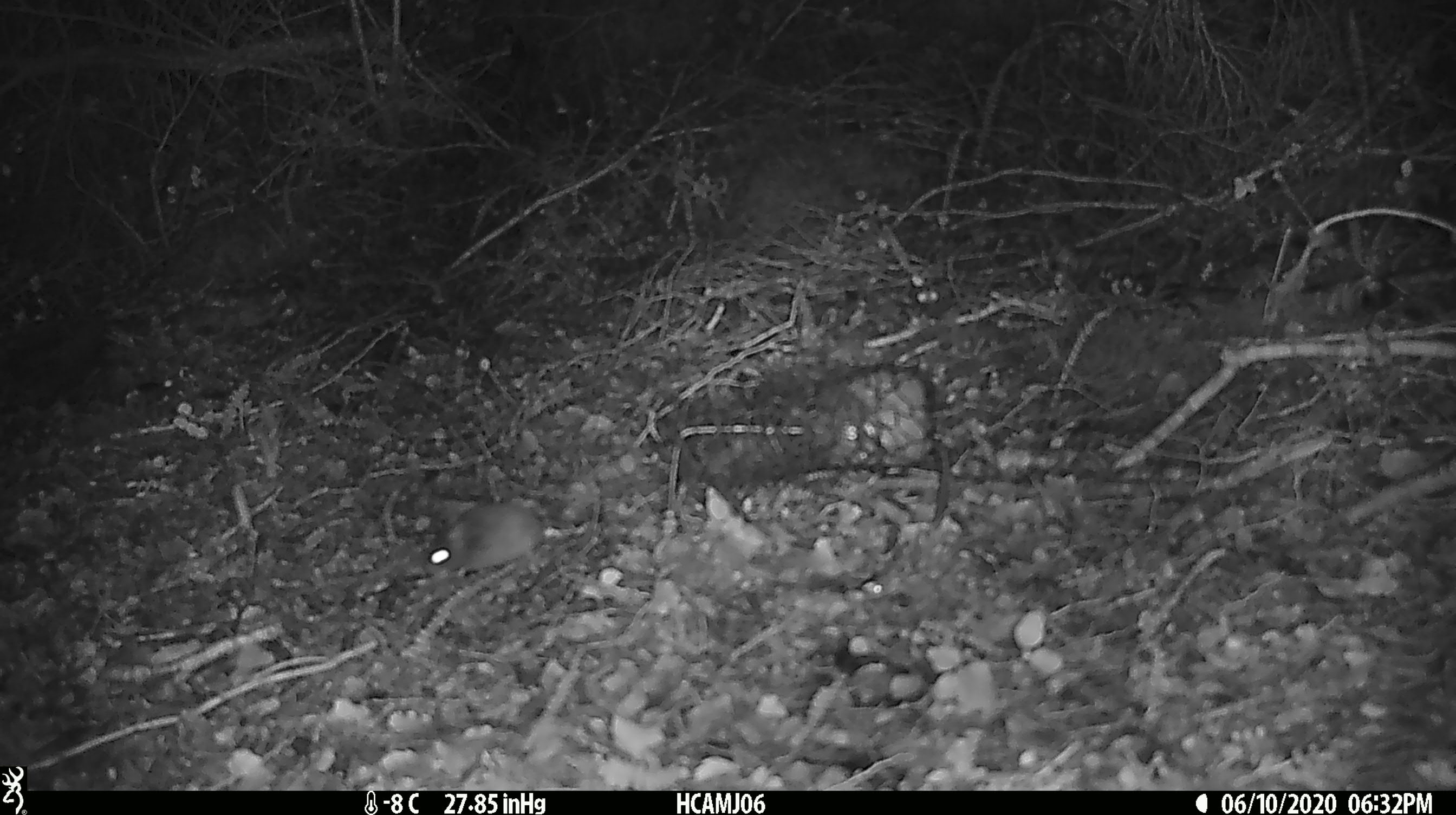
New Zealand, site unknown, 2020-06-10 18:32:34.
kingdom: Animalia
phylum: Chordata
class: Mammalia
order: Rodentia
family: Muridae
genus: Mus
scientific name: Mus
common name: mouse